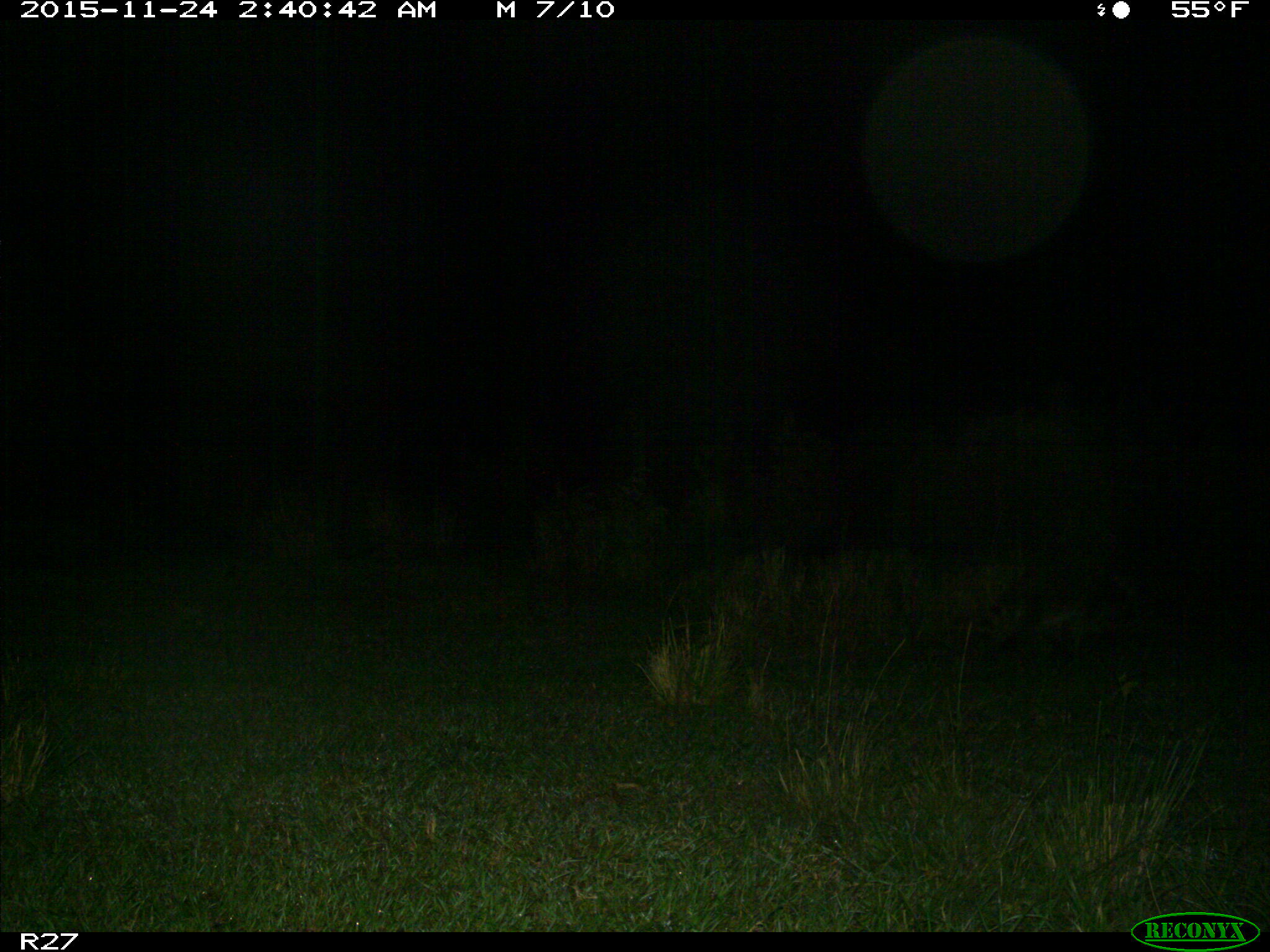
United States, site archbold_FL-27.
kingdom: Animalia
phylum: Chordata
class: Mammalia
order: Carnivora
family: Procyonidae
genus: Procyon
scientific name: Procyon lotor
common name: common raccoon